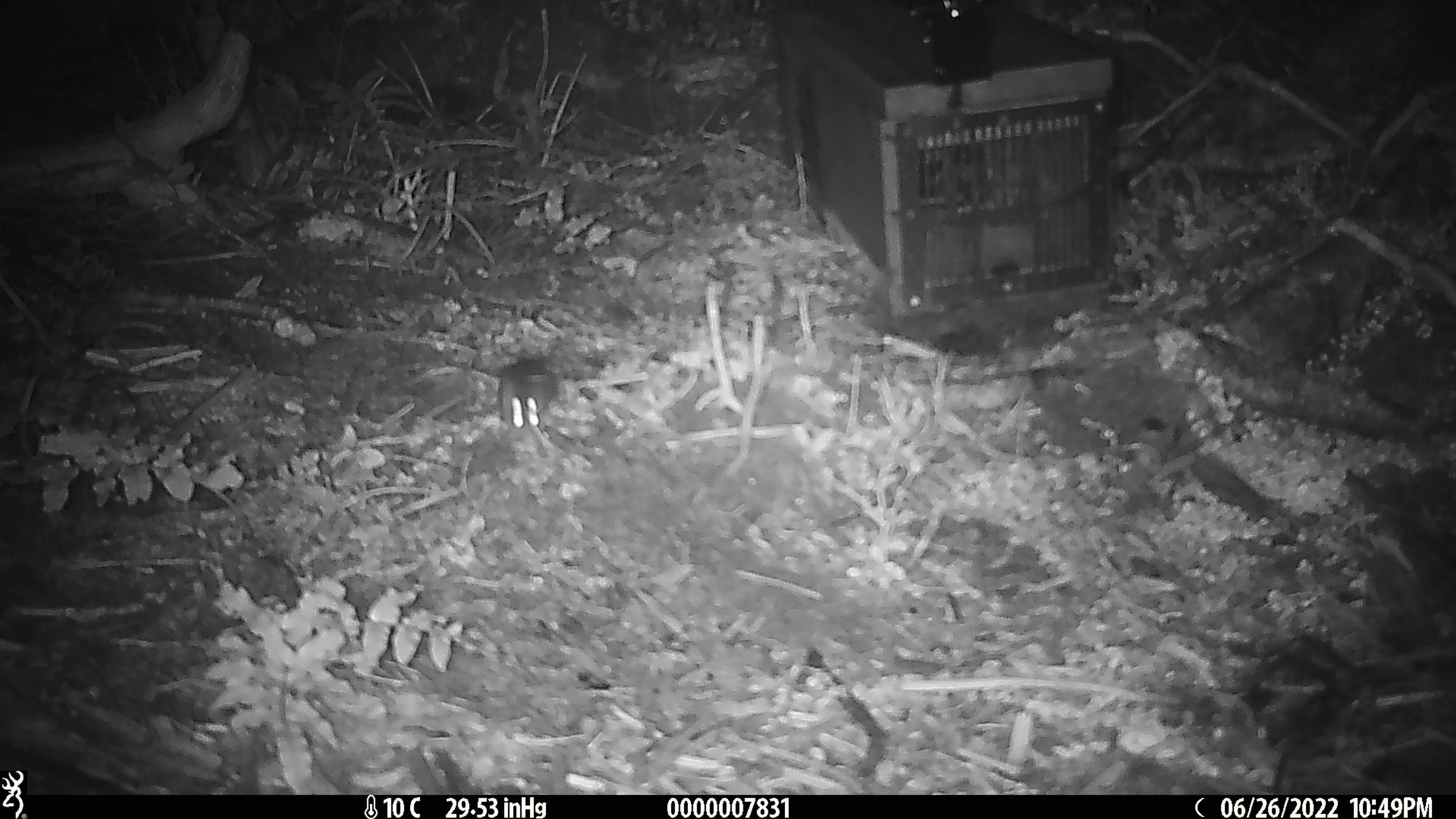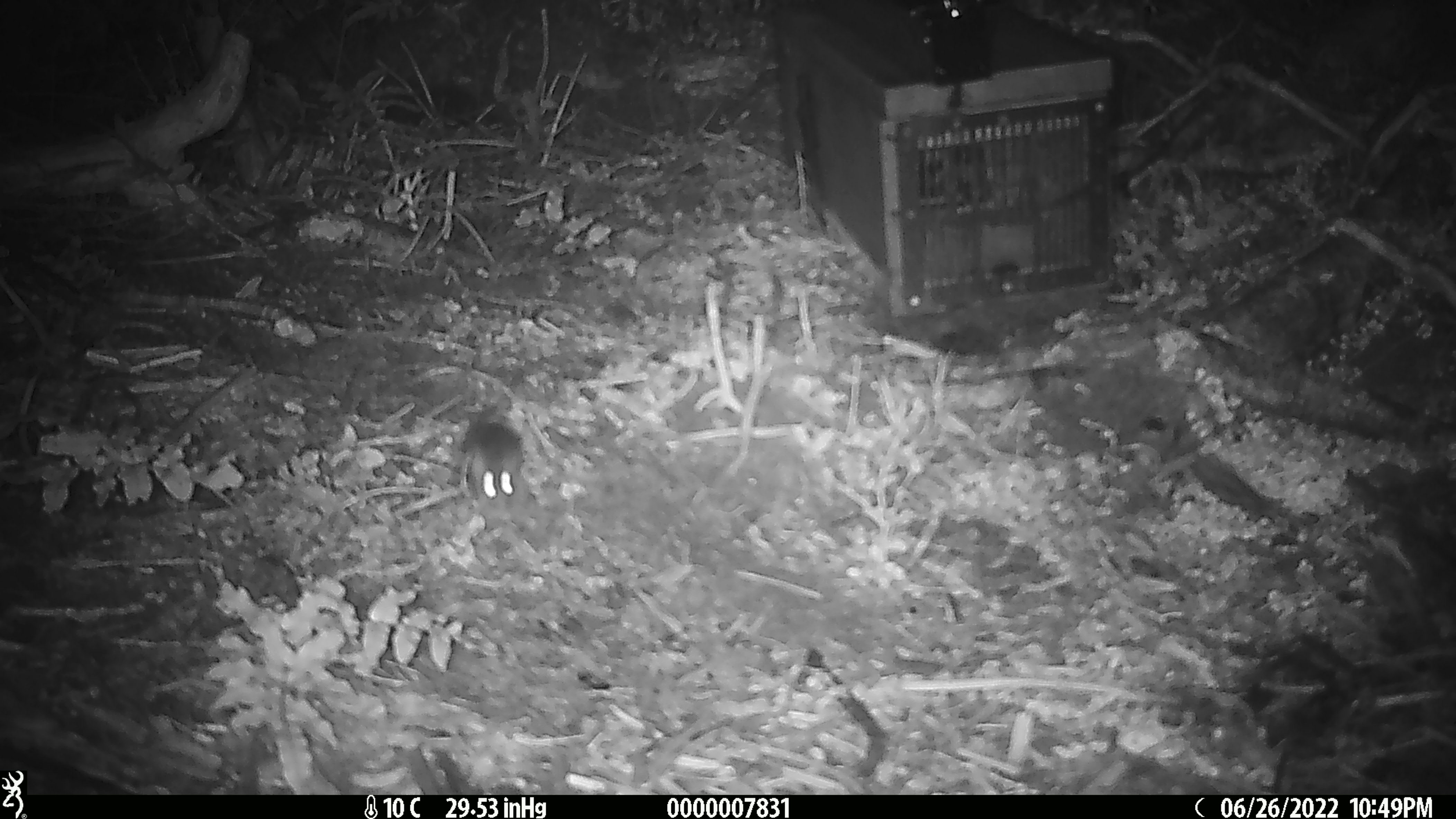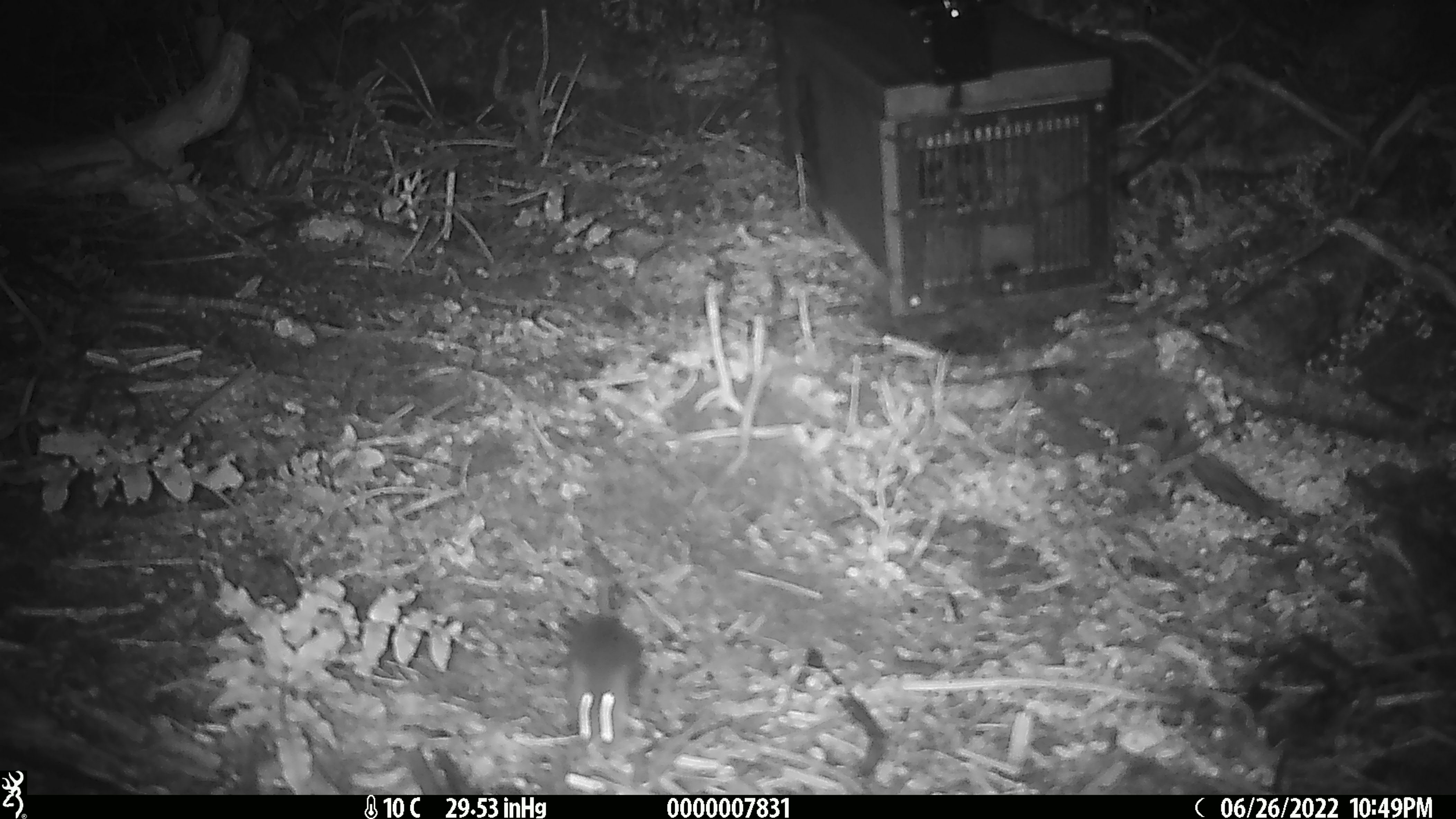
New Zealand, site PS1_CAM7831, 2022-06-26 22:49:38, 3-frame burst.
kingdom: Animalia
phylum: Chordata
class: Mammalia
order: Rodentia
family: Muridae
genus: Mus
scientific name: Mus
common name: mouse